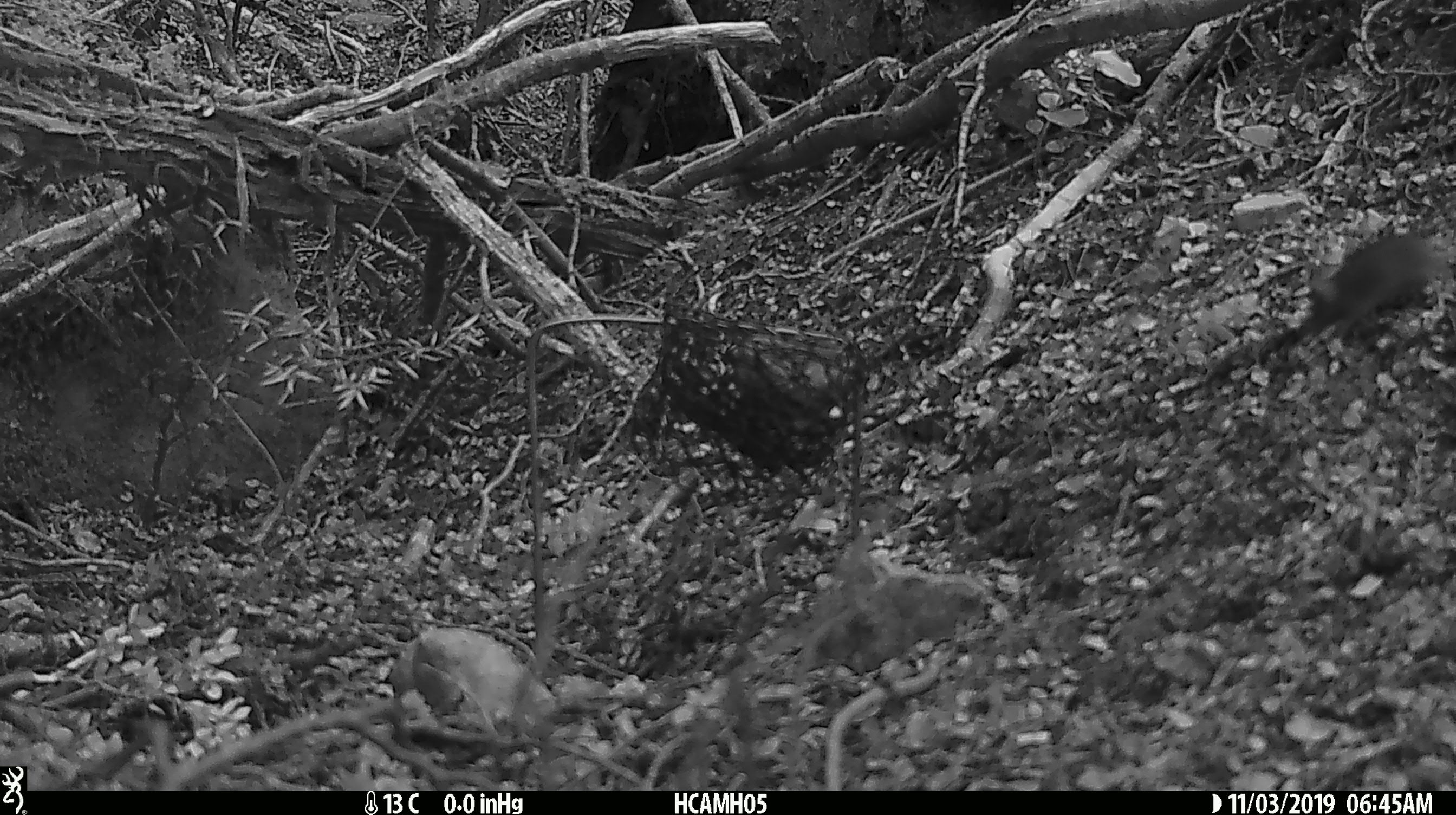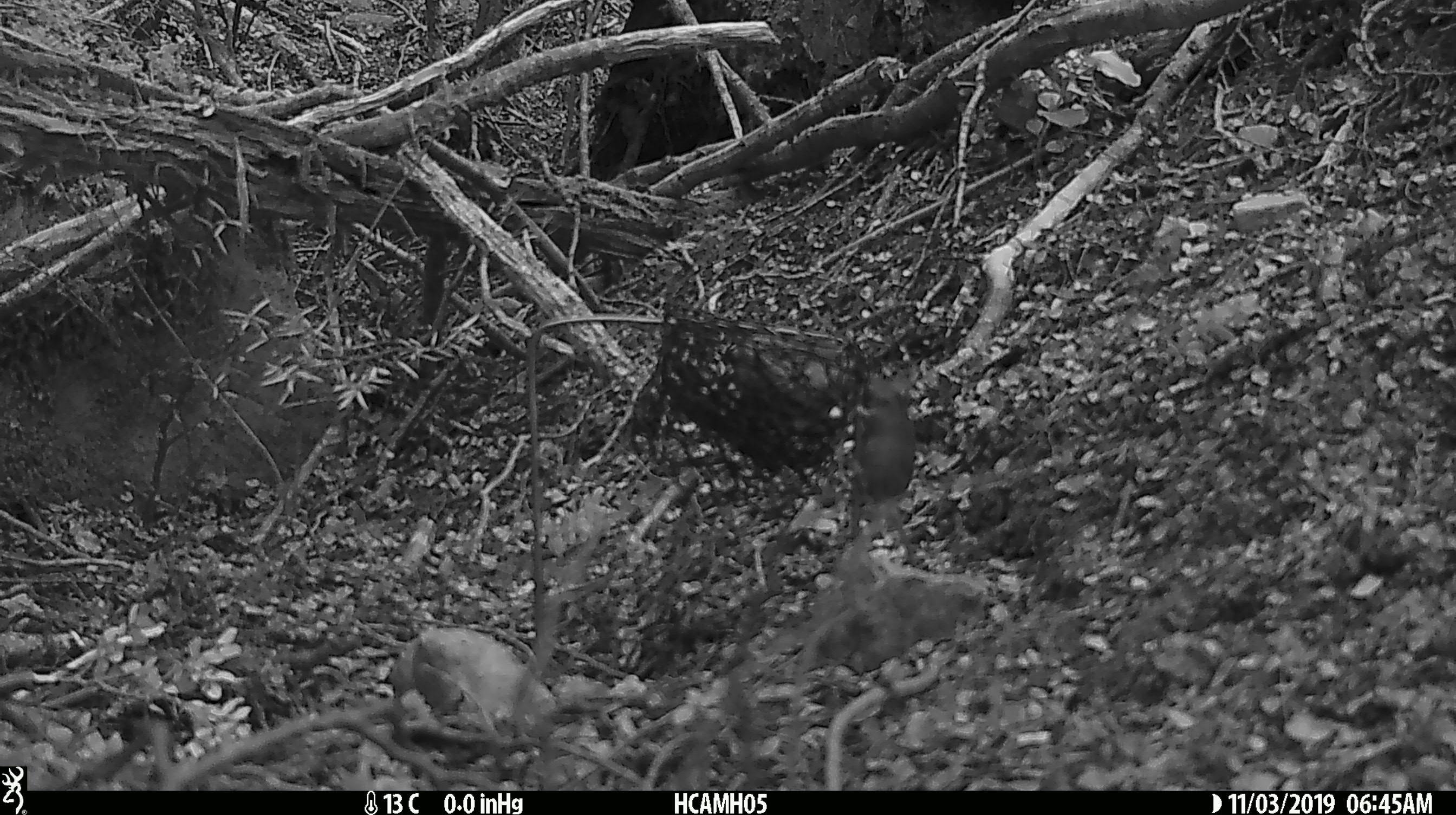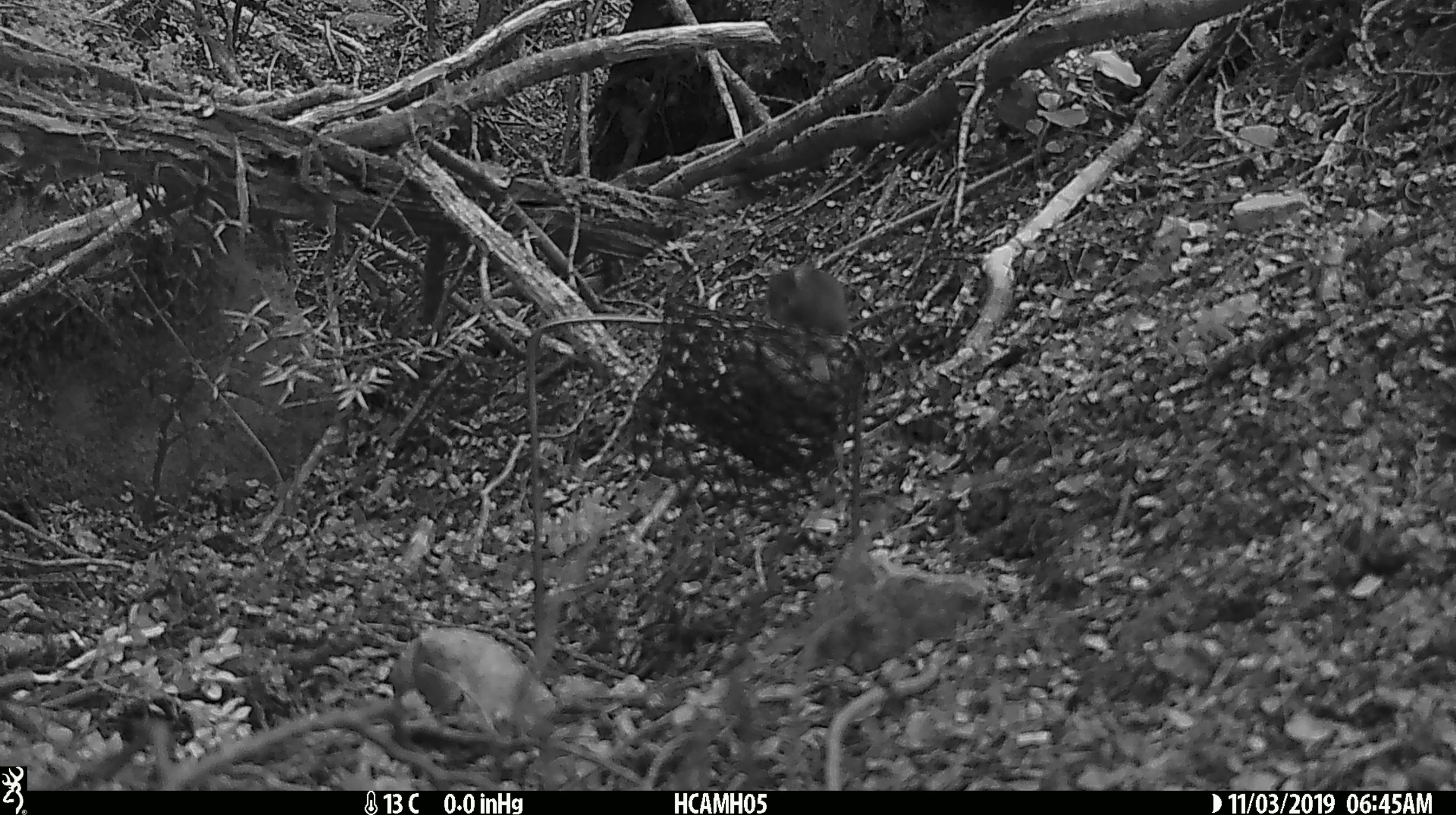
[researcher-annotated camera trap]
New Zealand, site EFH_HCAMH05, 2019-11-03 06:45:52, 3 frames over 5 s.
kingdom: Animalia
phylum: Chordata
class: Mammalia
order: Rodentia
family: Muridae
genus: Mus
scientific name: Mus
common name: mouse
Mouse (Mus).